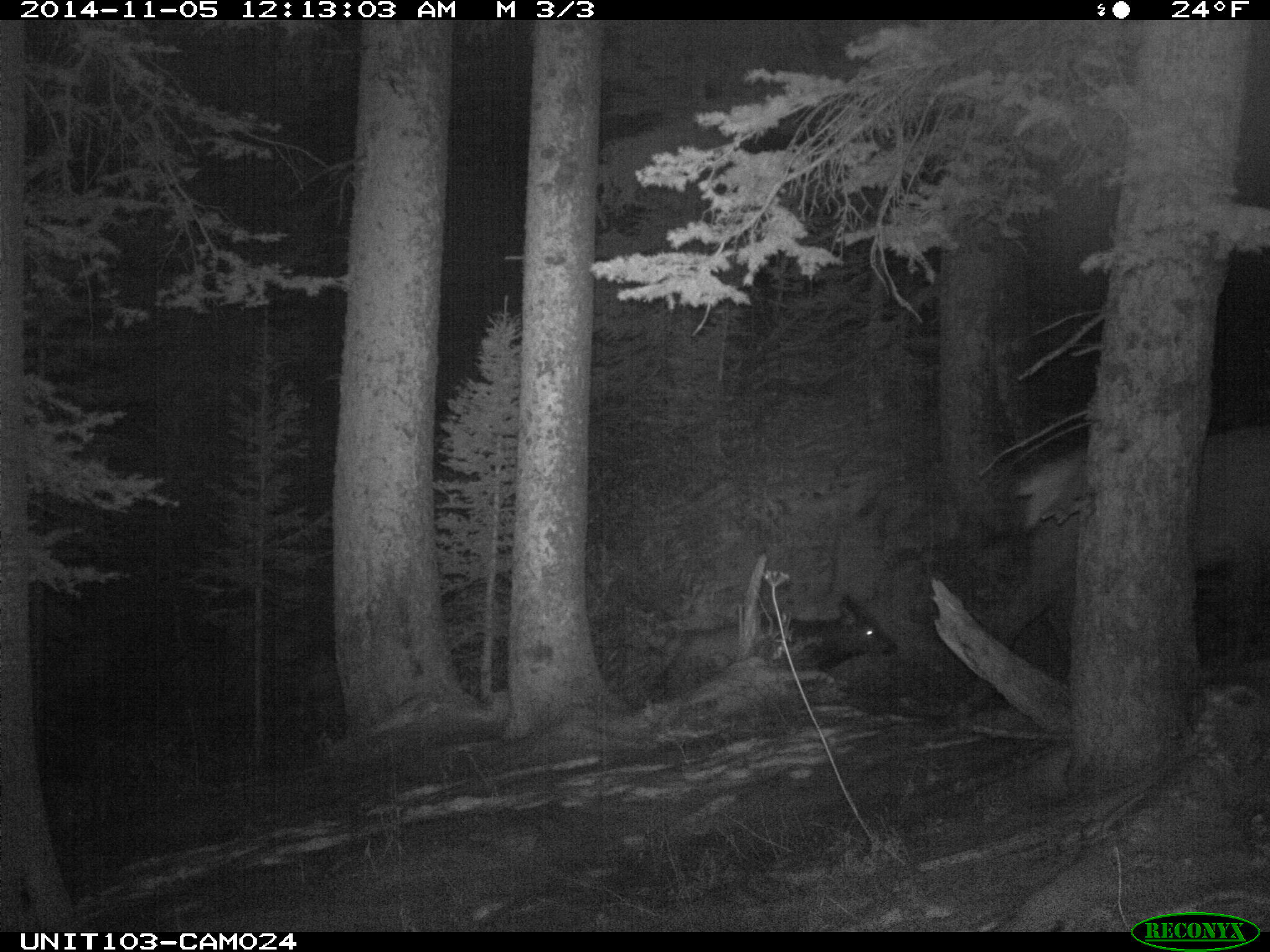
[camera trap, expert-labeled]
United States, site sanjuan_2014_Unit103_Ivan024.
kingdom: Animalia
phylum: Chordata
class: Mammalia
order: Artiodactyla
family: Cervidae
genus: Cervus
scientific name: Cervus elaphus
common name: red deer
Cervus elaphus (red deer).